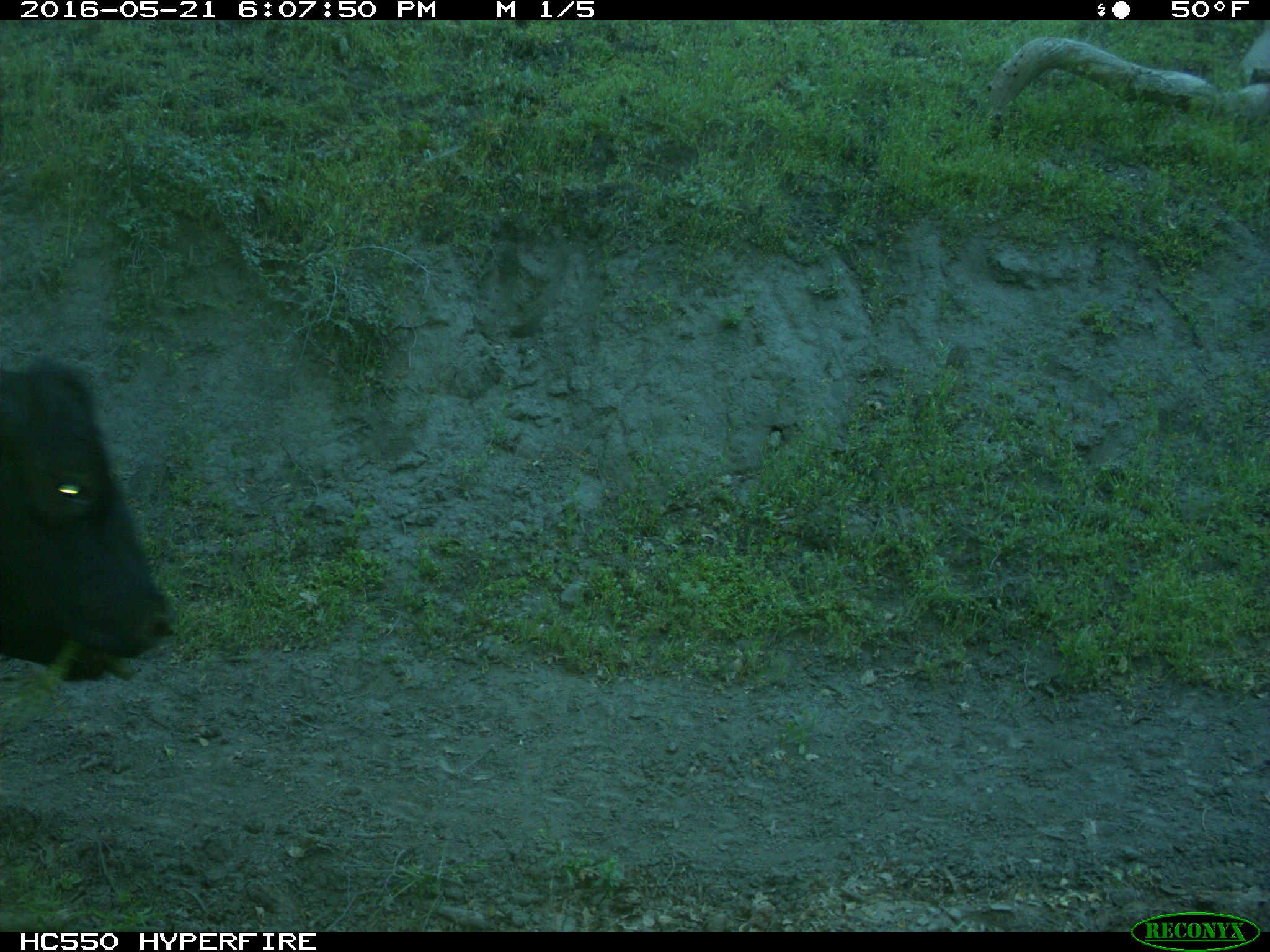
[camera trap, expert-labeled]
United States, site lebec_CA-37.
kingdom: Animalia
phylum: Chordata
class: Mammalia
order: Artiodactyla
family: Bovidae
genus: Bos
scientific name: Bos taurus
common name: domestic cow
Bos taurus (domestic cow).